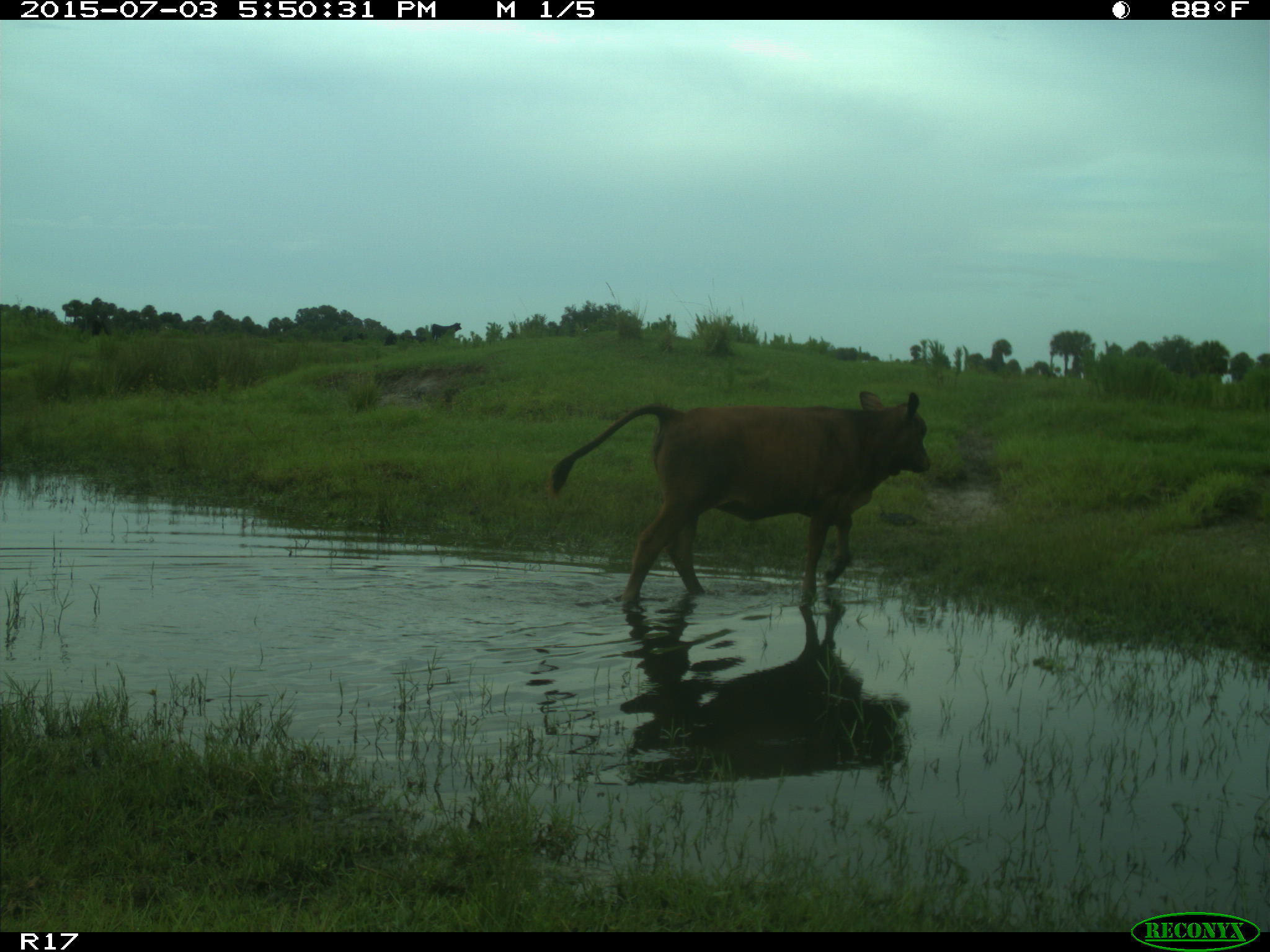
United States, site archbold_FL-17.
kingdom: Animalia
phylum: Chordata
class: Mammalia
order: Artiodactyla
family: Bovidae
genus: Bos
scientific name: Bos taurus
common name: domestic cow